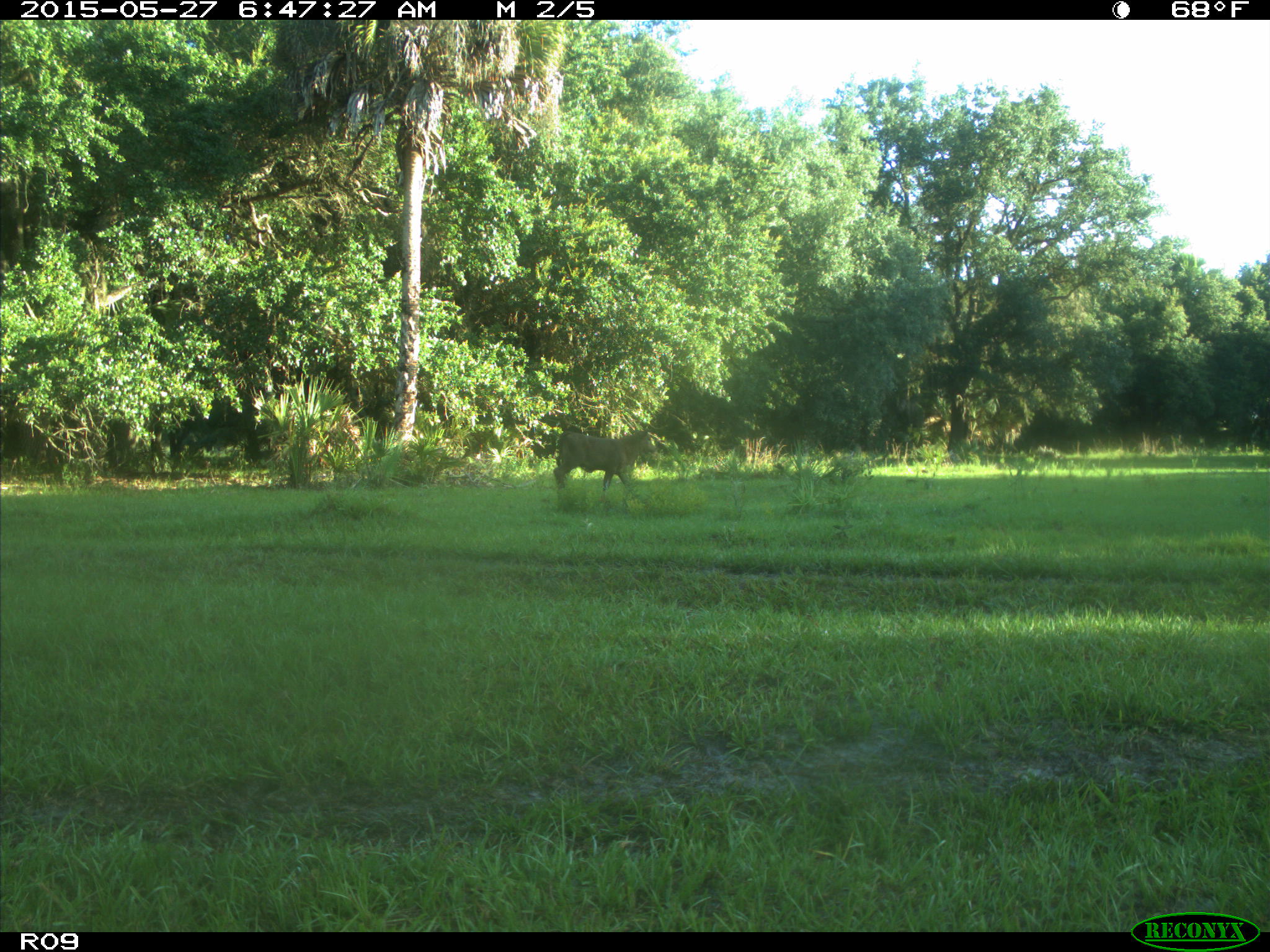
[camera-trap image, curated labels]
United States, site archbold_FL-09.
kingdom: Animalia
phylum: Chordata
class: Mammalia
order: Artiodactyla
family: Bovidae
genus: Bos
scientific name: Bos taurus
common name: domestic cow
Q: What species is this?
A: Bos taurus (domestic cow).